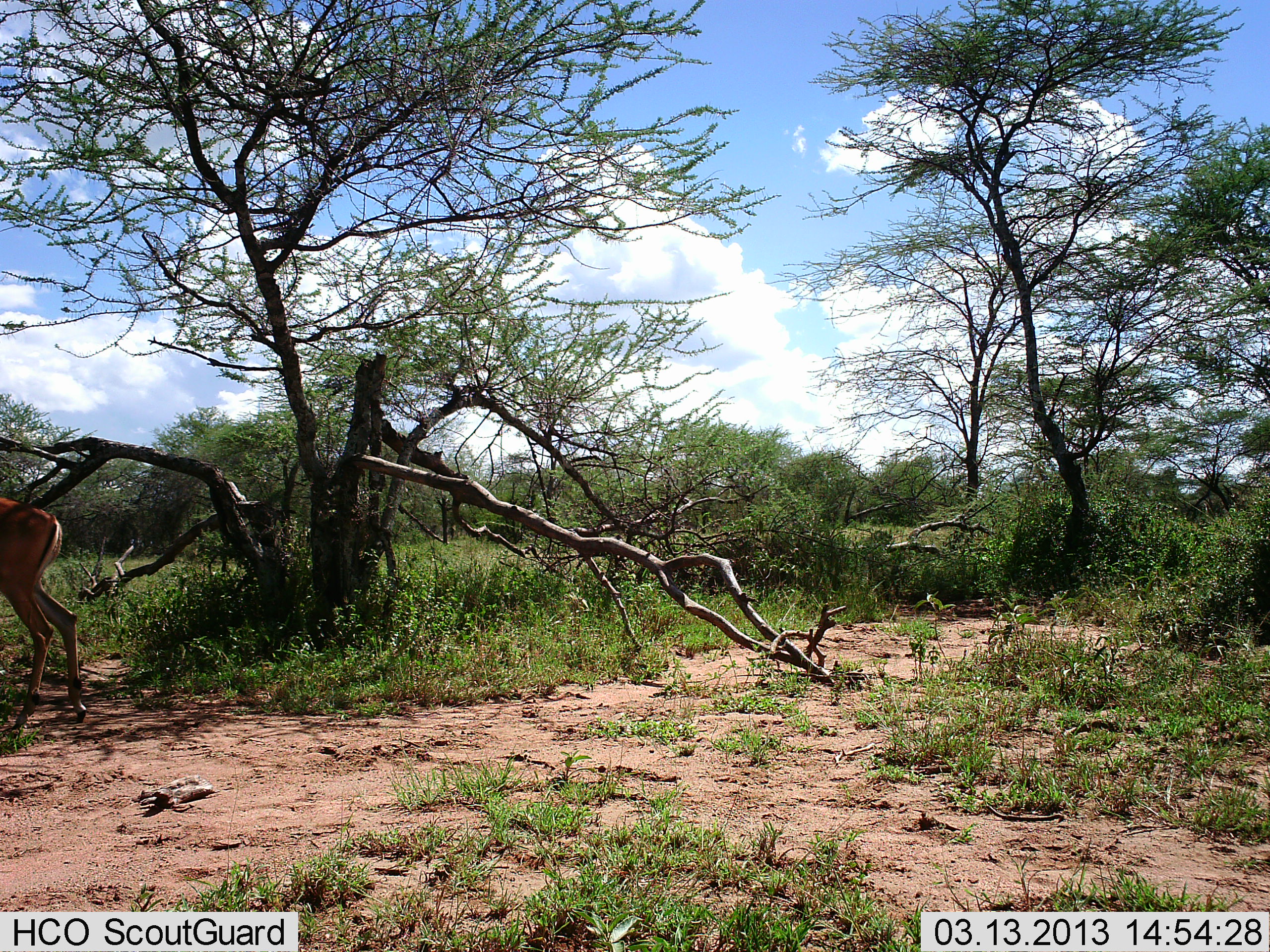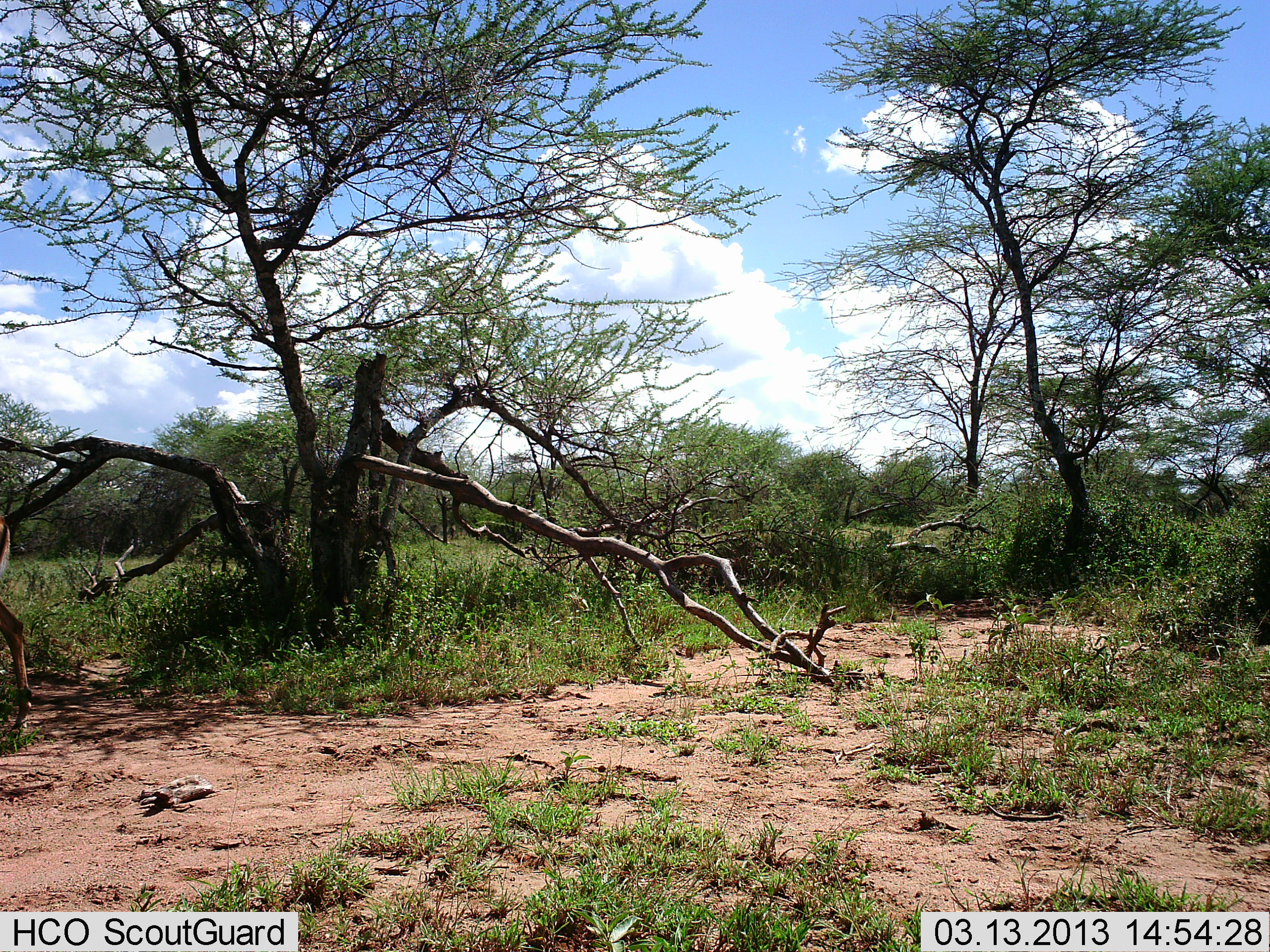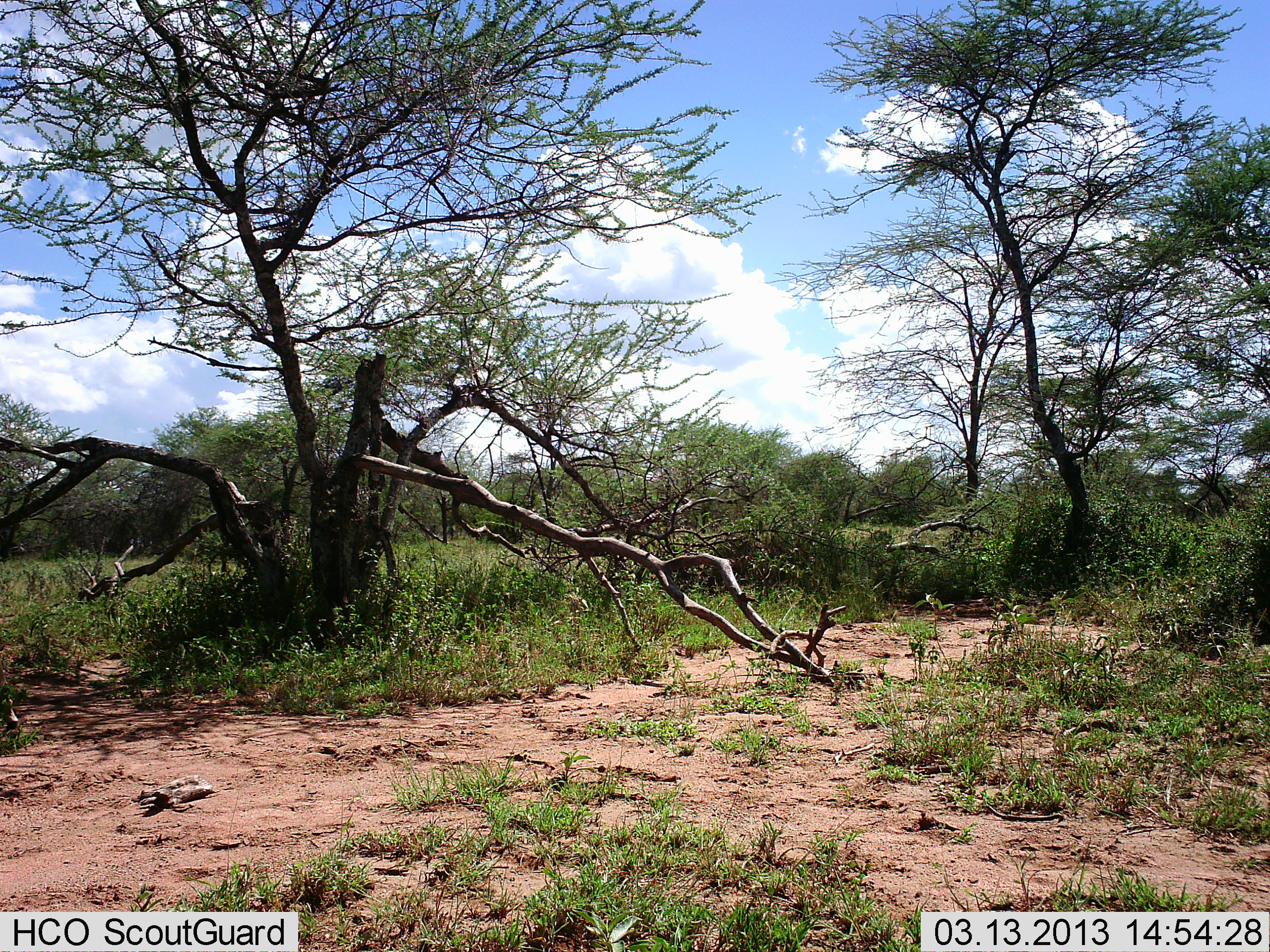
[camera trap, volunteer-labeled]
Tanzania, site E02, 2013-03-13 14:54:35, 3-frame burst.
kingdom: Animalia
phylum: Chordata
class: Mammalia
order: Artiodactyla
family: Bovidae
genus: Nanger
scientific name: Nanger granti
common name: grant's gazelle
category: gazellegrants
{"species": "gazellegrants (grant's gazelle) (Nanger granti)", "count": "1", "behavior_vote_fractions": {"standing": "50%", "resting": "0%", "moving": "50%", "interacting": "0%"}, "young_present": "0%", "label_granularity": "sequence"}